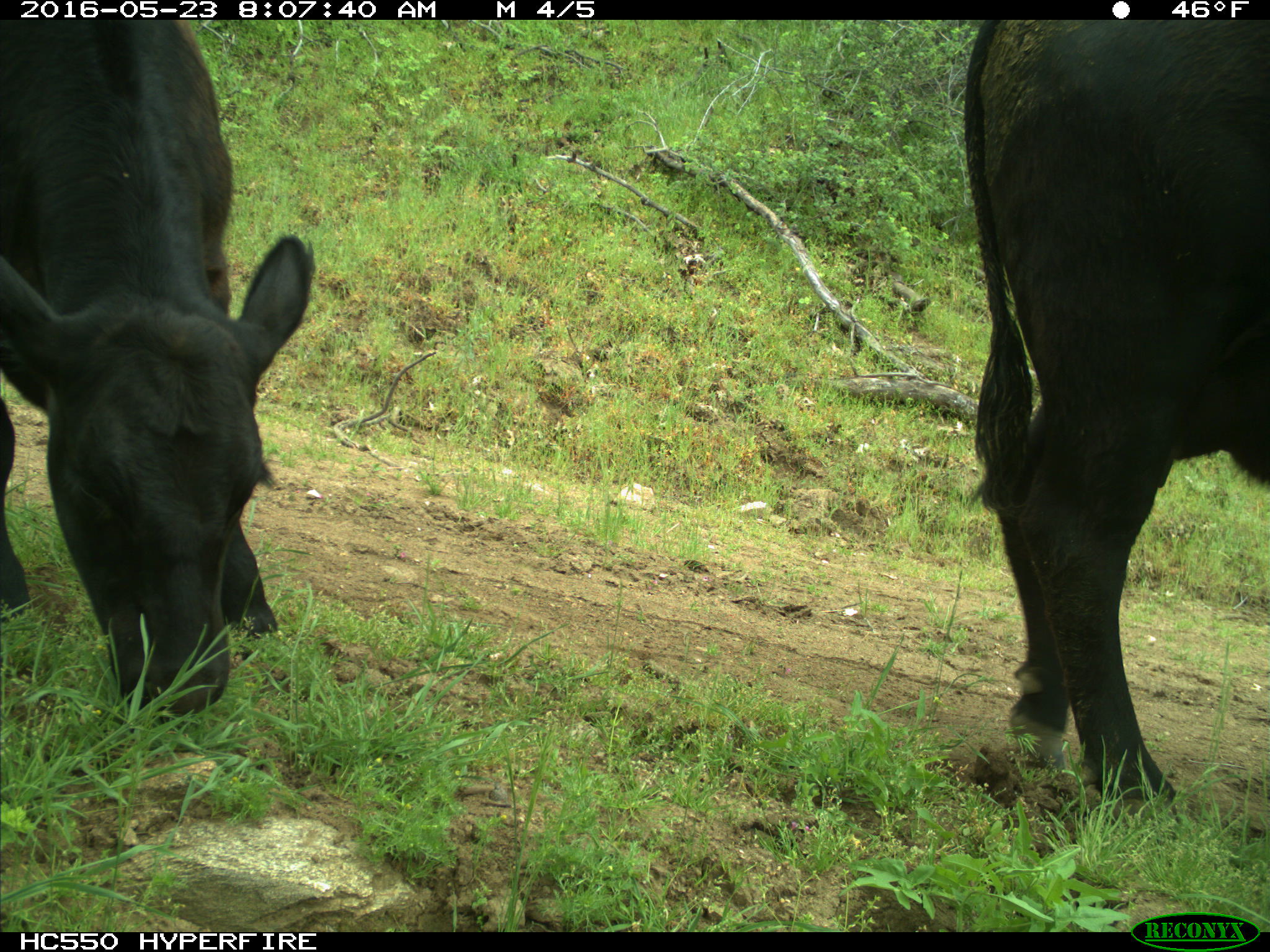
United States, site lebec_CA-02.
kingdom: Animalia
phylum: Chordata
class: Mammalia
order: Artiodactyla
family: Bovidae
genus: Bos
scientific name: Bos taurus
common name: domestic cow